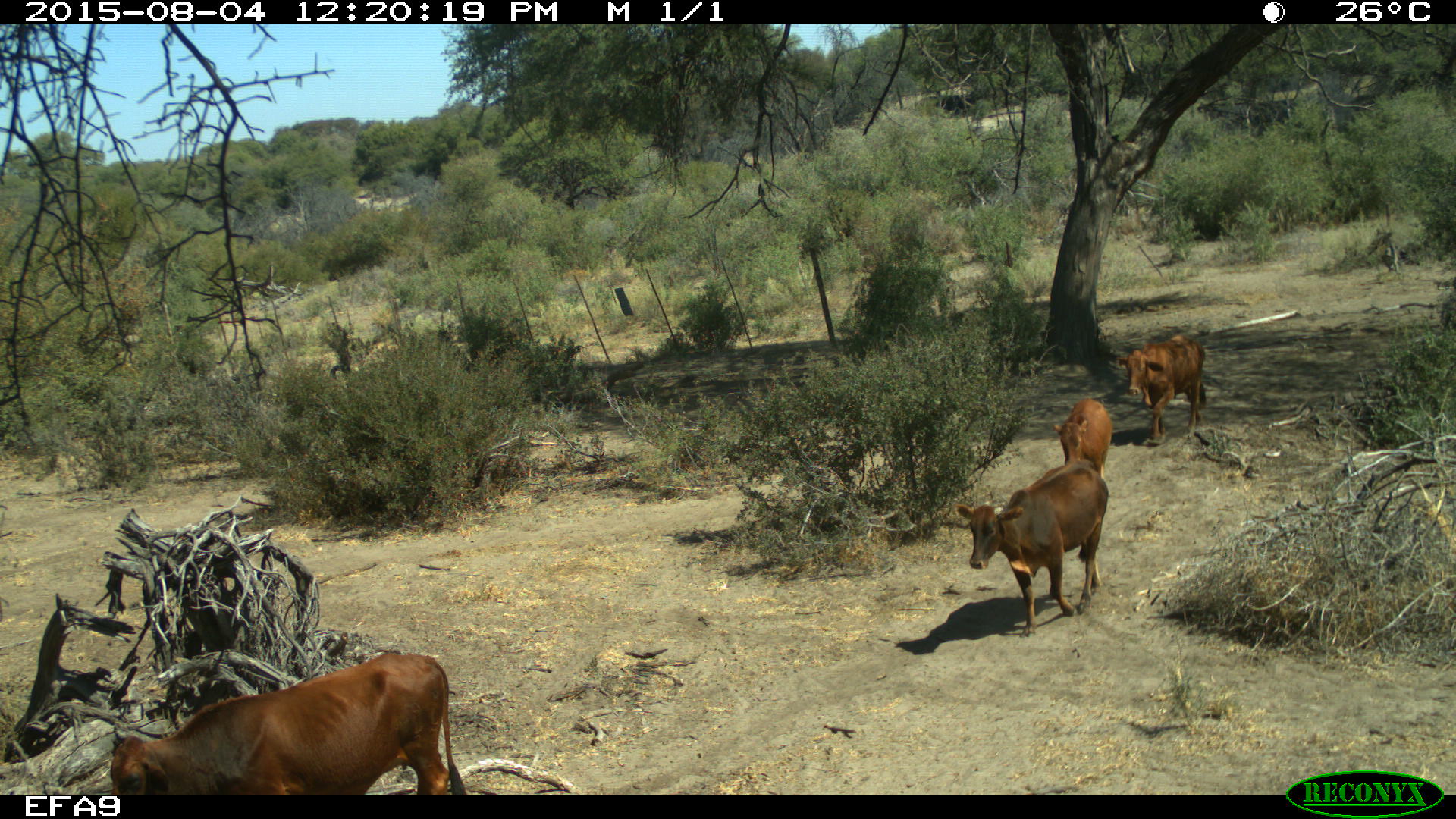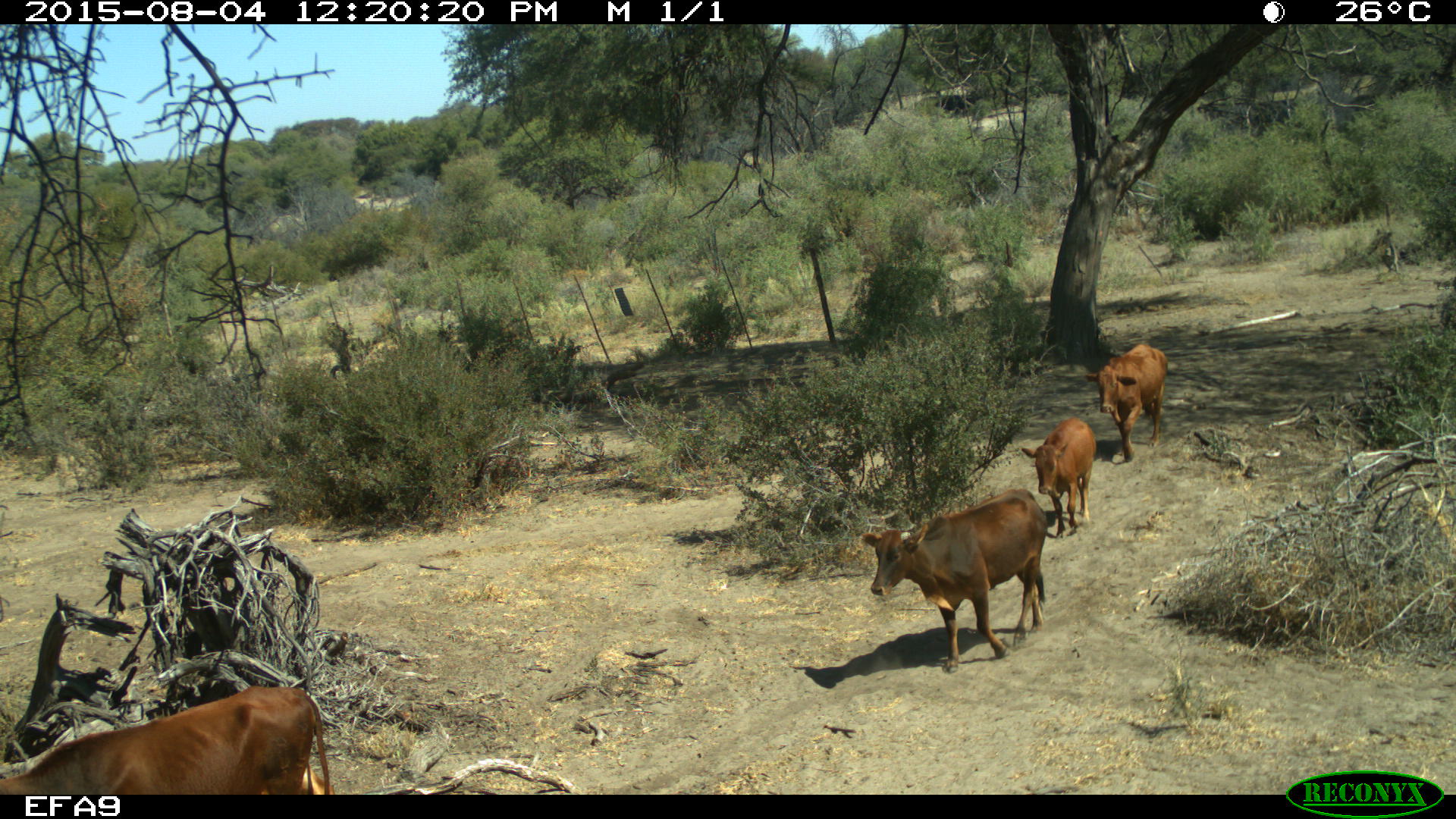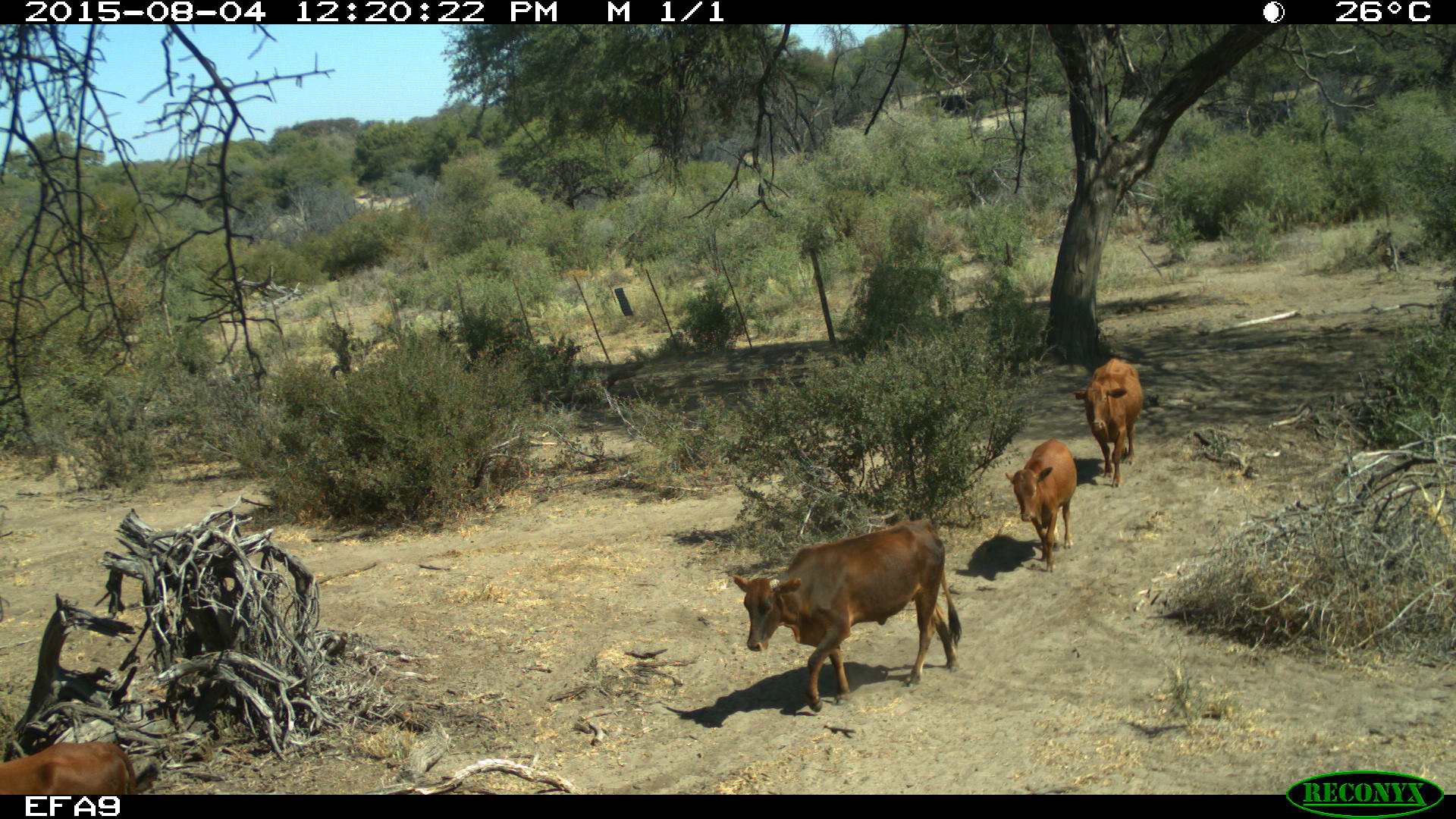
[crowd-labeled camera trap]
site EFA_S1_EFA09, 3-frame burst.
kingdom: Animalia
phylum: Chordata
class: Mammalia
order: Artiodactyla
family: Bovidae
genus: Bos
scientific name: Bos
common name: cattle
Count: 4.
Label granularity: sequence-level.